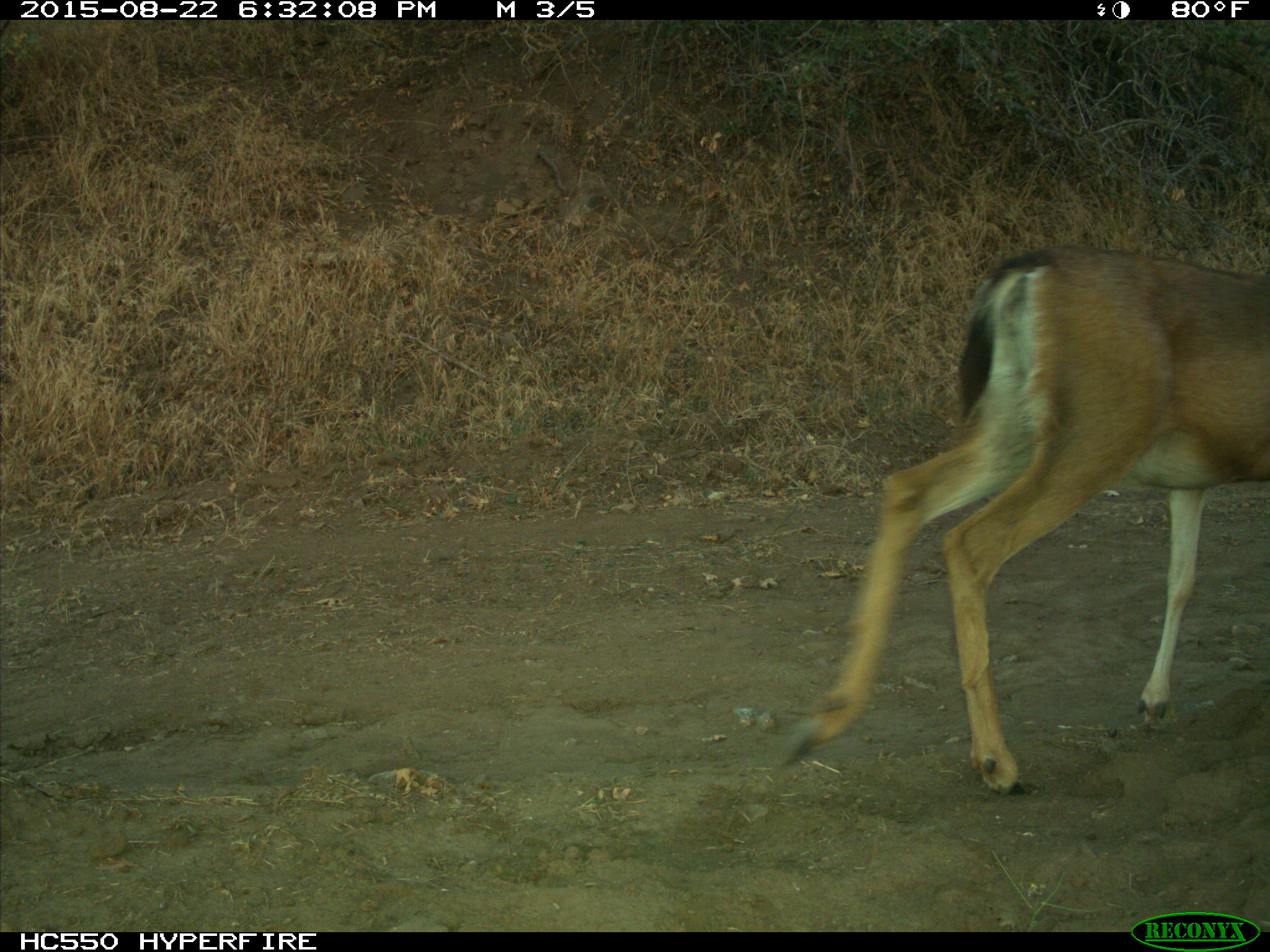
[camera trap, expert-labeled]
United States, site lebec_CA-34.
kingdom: Animalia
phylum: Chordata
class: Mammalia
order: Artiodactyla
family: Cervidae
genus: Odocoileus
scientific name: Odocoileus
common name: deer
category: unidentified deer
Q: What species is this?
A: Unidentified deer (deer) (Odocoileus).